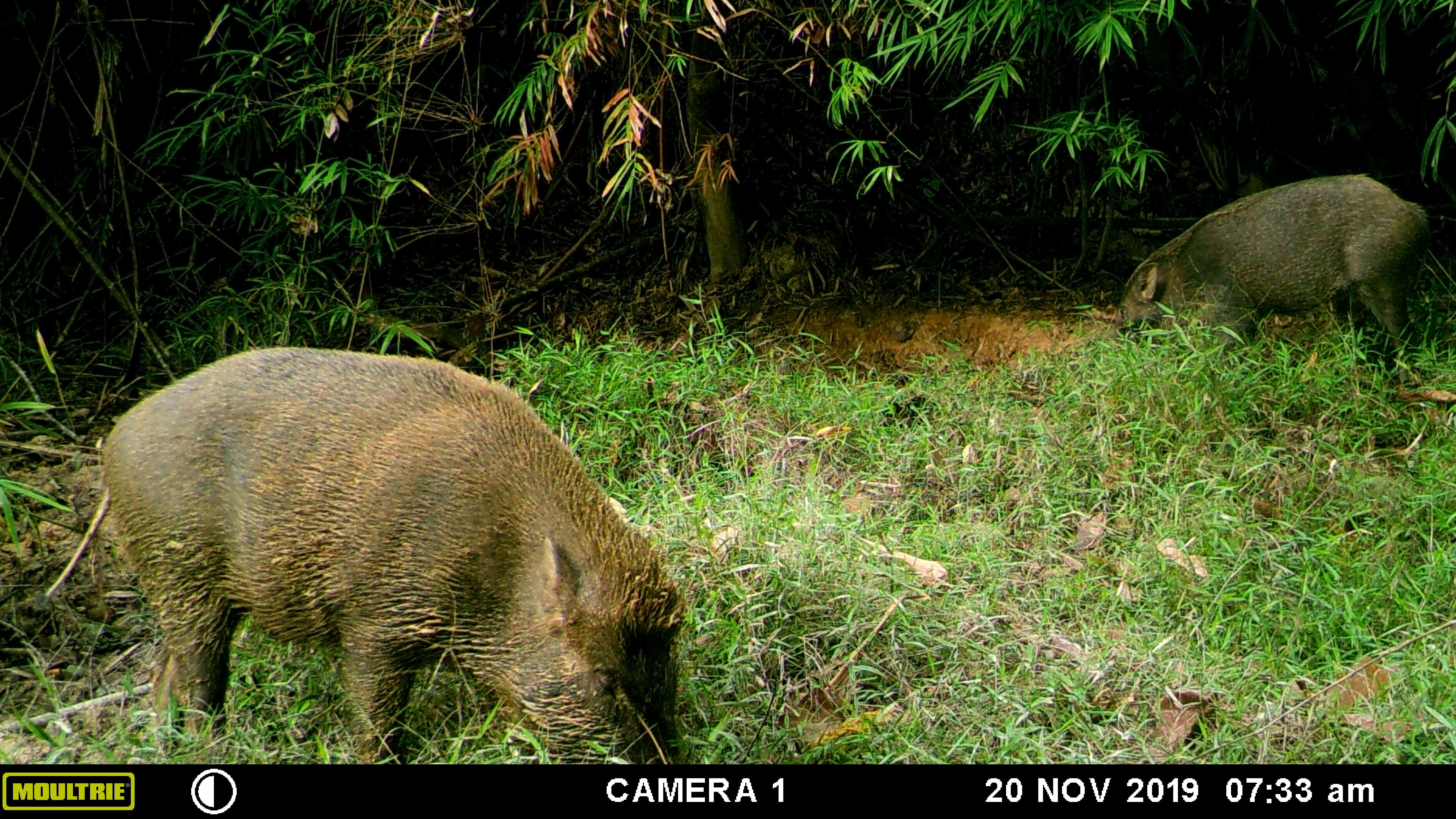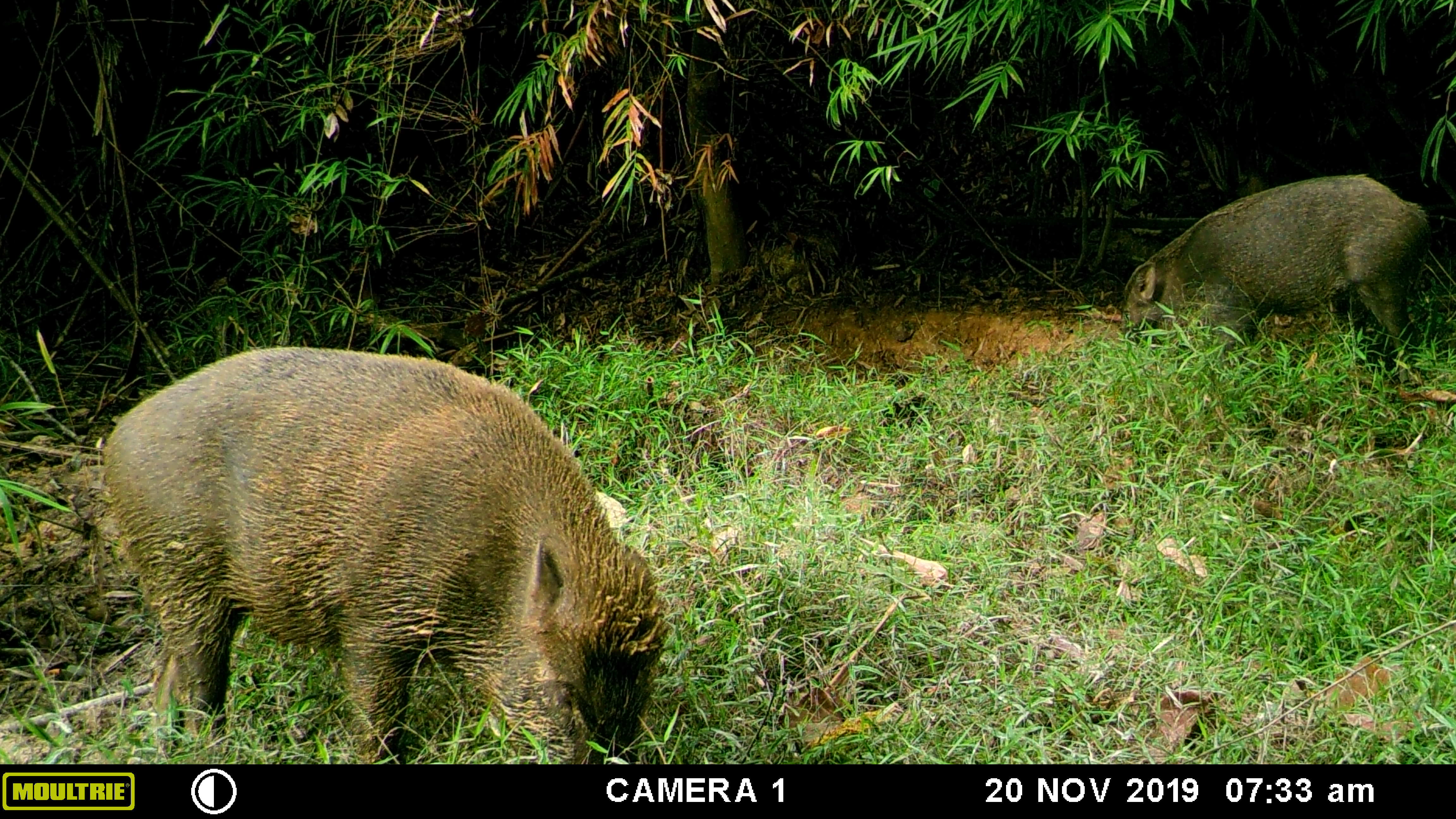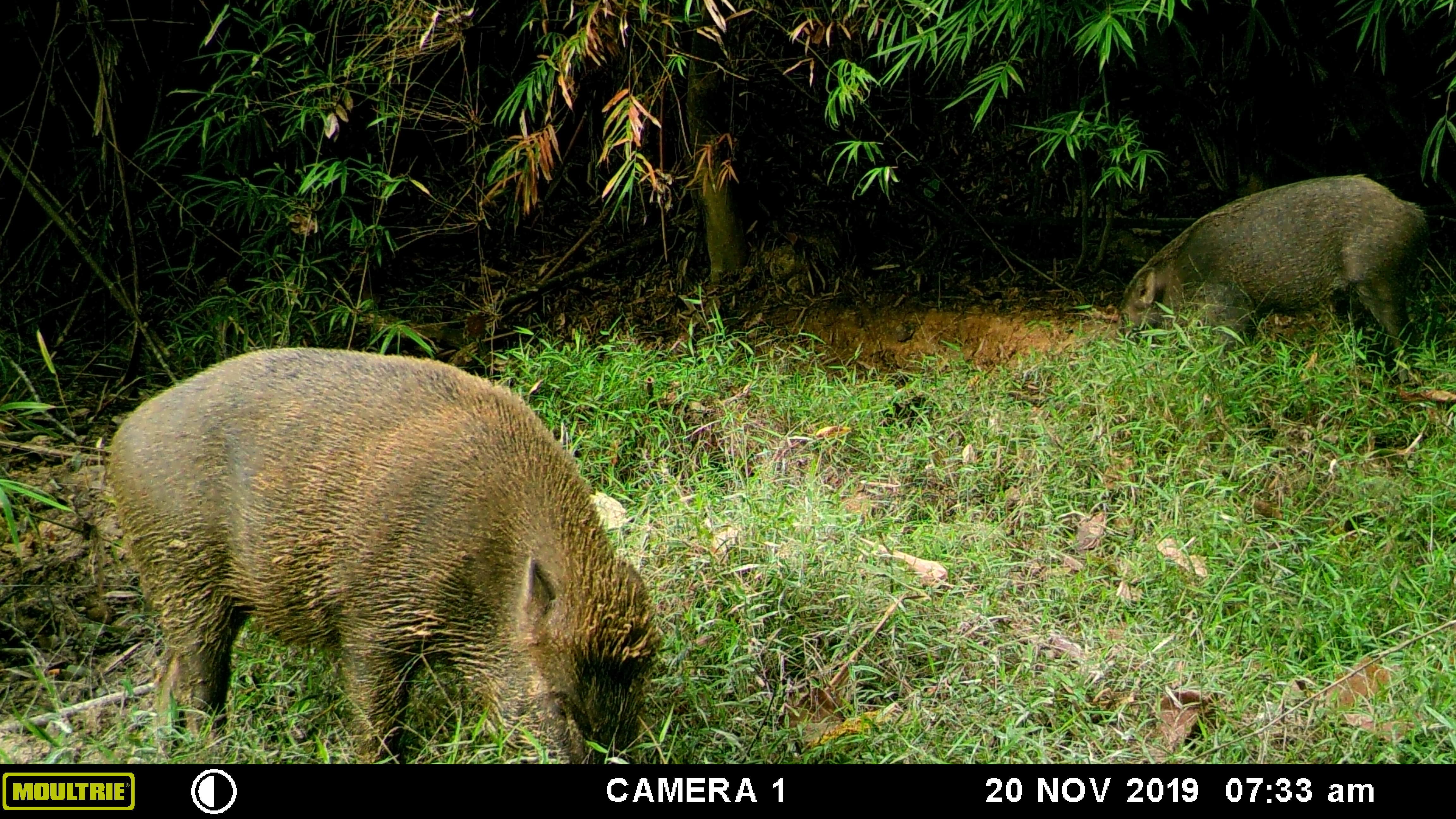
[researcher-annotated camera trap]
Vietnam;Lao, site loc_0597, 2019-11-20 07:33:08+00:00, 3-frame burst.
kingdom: Animalia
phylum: Chordata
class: Mammalia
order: Artiodactyla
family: Suidae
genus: Sus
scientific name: Sus scrofa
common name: eurasian wild pig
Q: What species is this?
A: Eurasian wild pig (Sus scrofa).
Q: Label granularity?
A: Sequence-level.